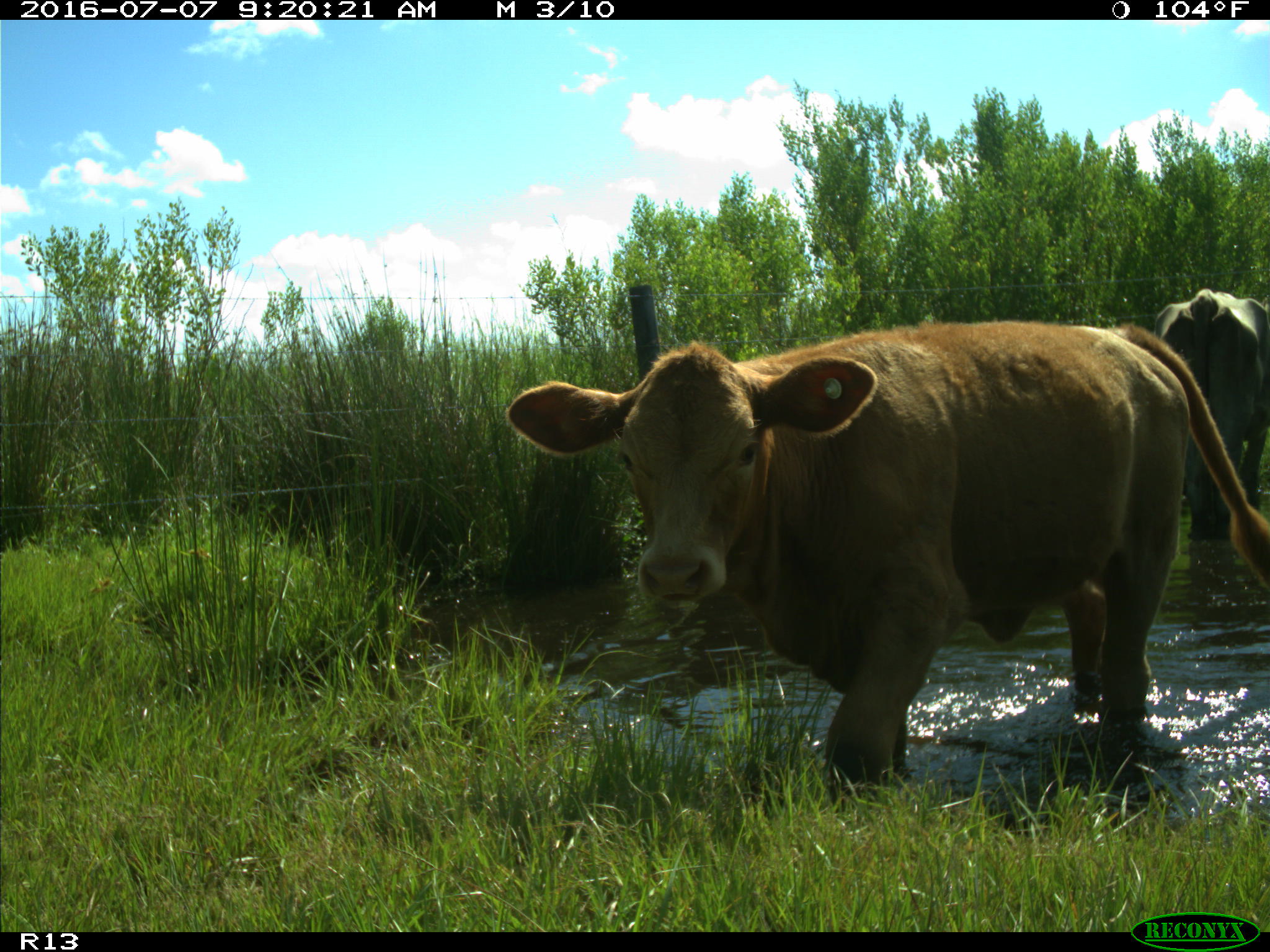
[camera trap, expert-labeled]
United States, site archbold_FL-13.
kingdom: Animalia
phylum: Chordata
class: Mammalia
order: Artiodactyla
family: Bovidae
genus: Bos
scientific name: Bos taurus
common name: domestic cow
Bos taurus (domestic cow).